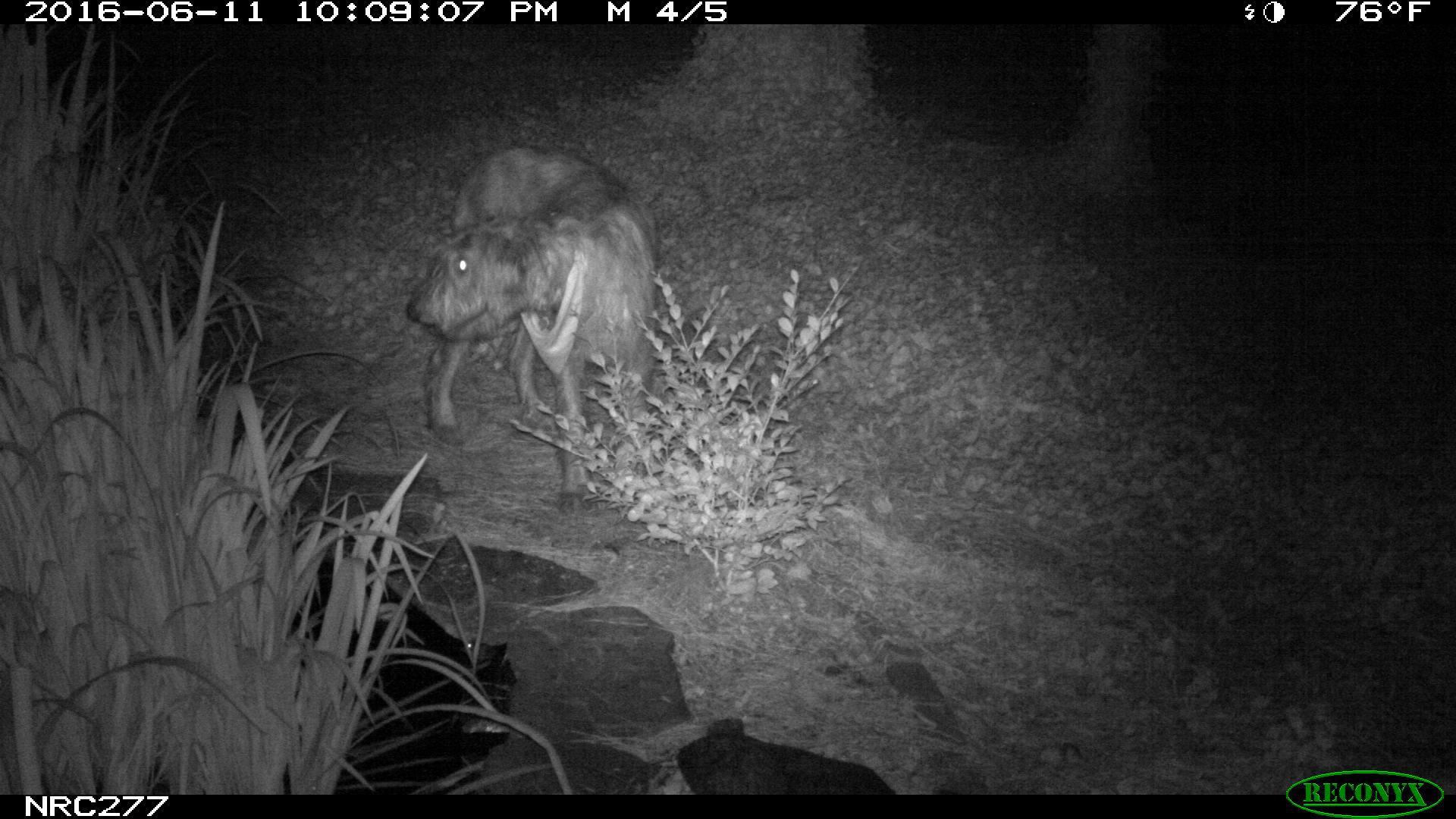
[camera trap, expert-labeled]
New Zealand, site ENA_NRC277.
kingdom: Animalia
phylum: Chordata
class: Mammalia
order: Carnivora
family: Canidae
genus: Canis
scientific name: Canis familiaris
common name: domestic dog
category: dog